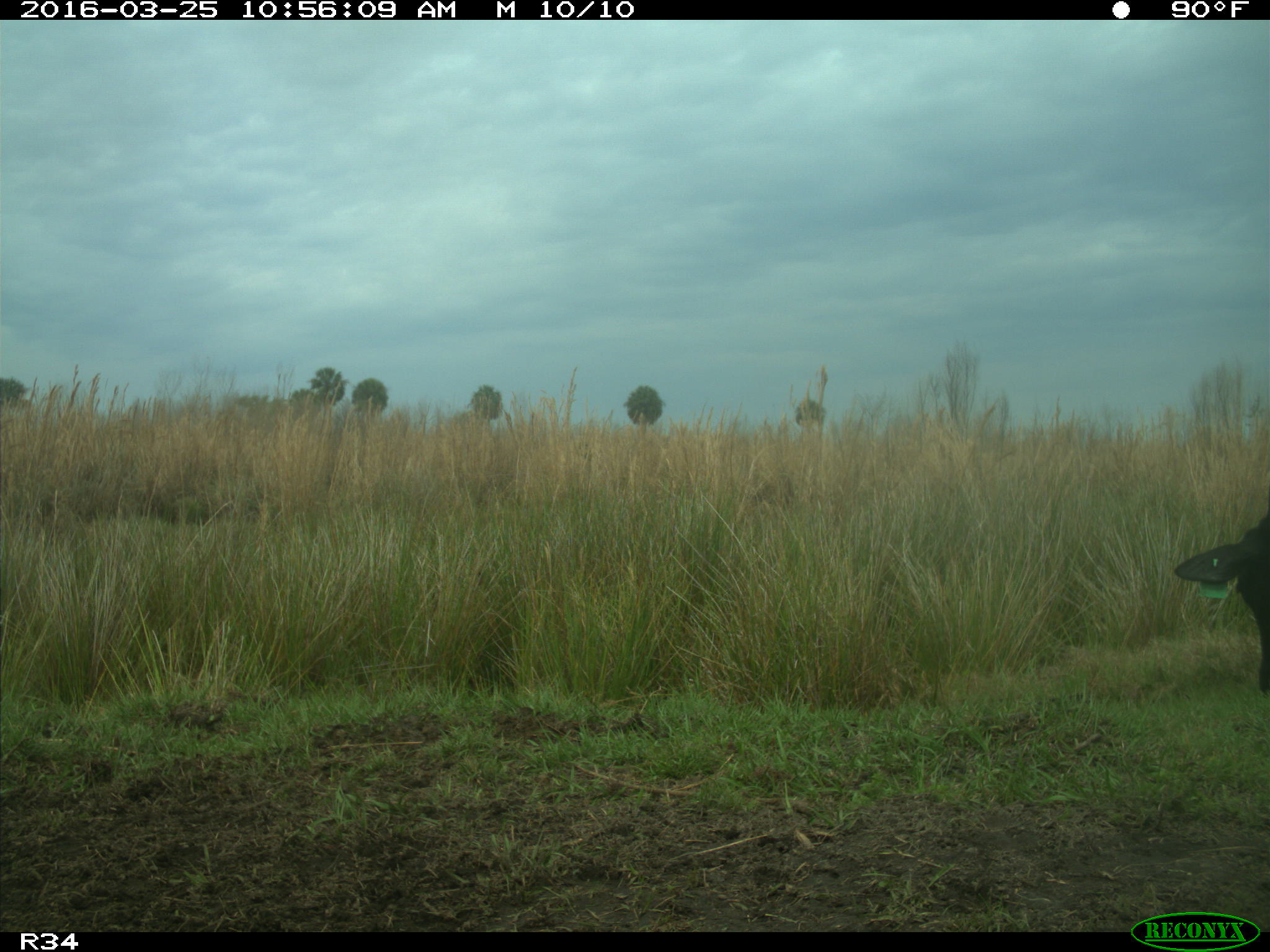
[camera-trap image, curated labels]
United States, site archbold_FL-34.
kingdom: Animalia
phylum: Chordata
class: Mammalia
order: Artiodactyla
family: Bovidae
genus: Bos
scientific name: Bos taurus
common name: domestic cow